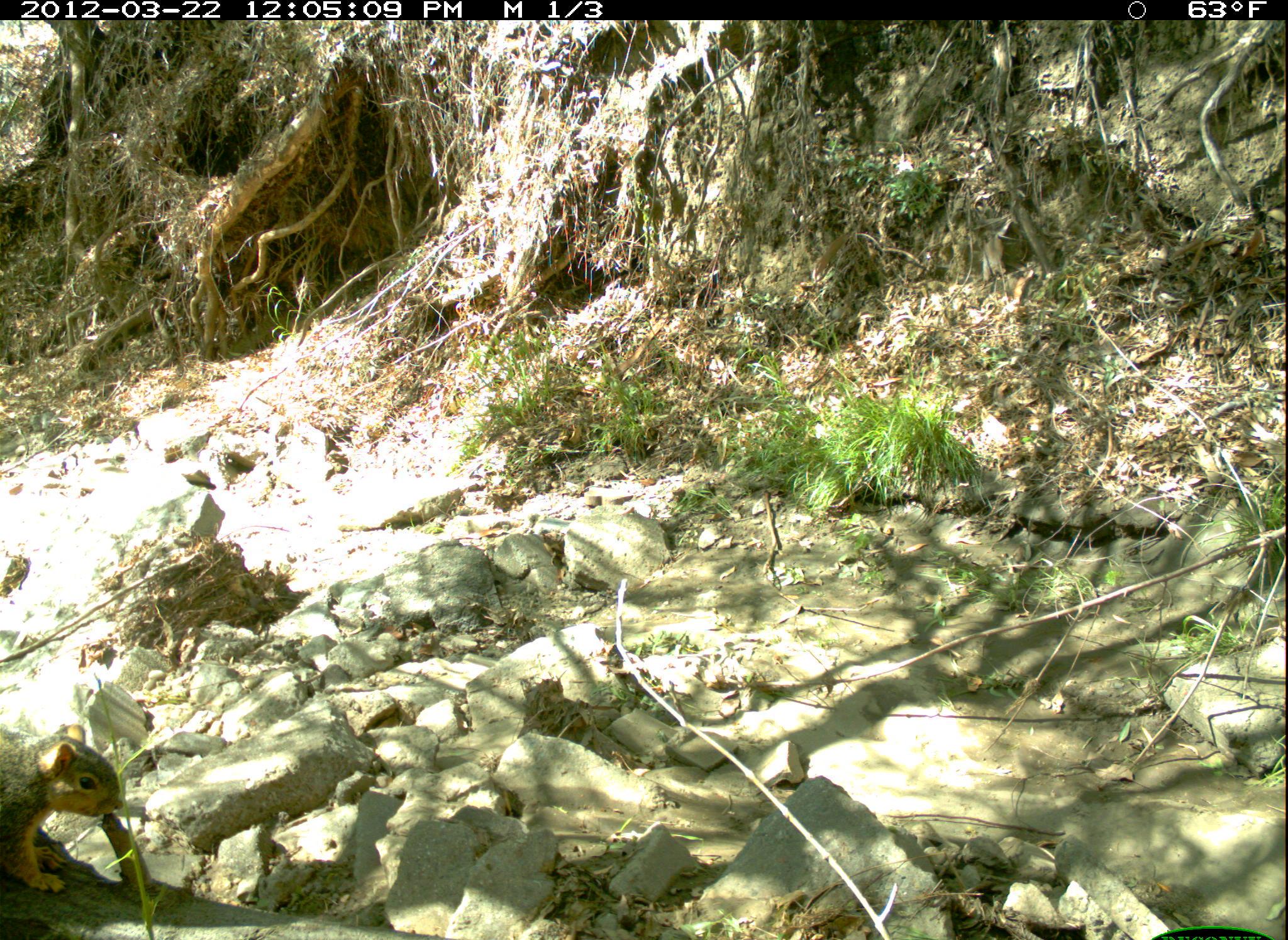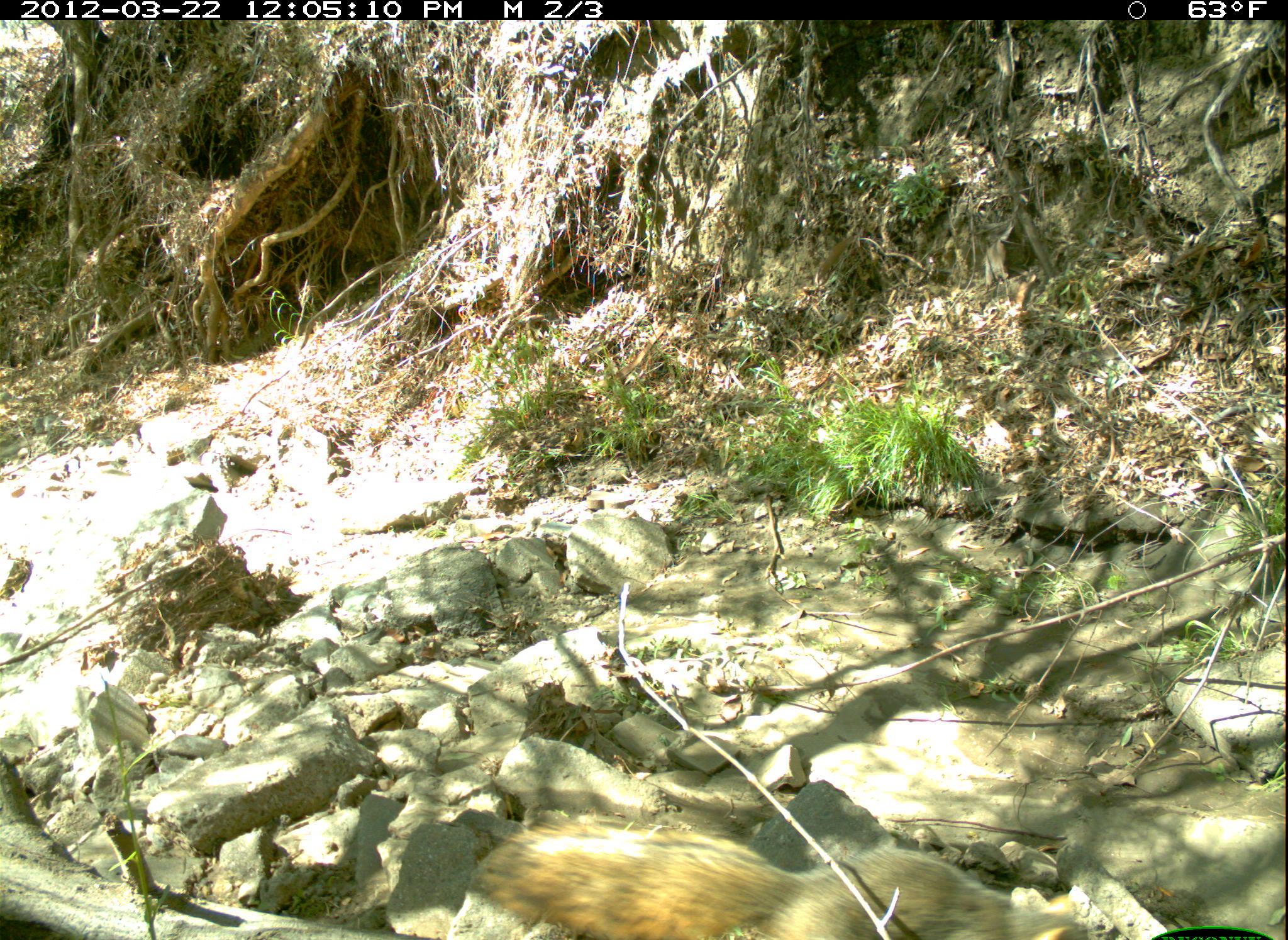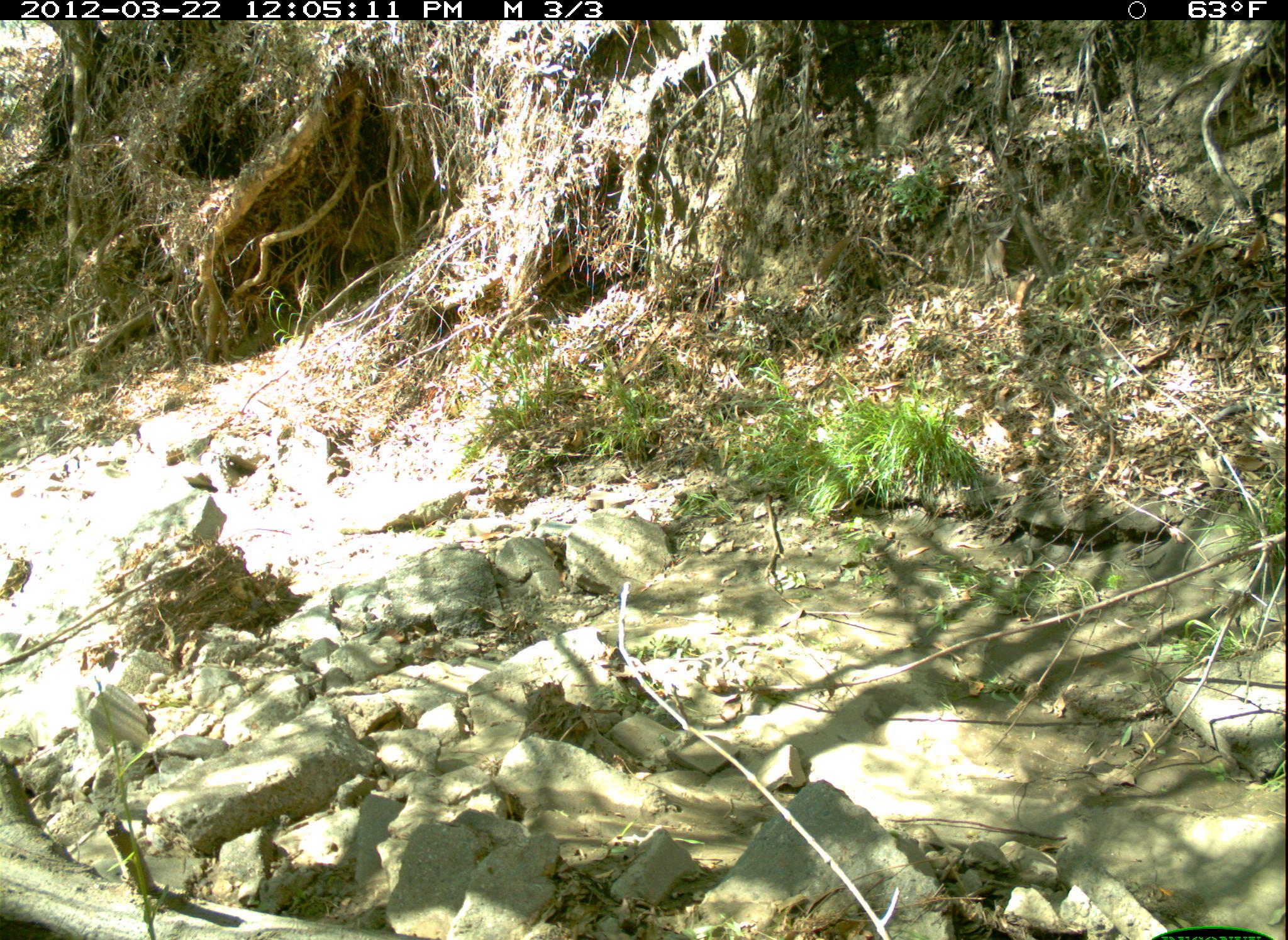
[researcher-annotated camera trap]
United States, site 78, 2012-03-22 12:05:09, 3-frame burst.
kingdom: Animalia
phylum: Chordata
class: Mammalia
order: Rodentia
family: Sciuridae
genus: Sciurus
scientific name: Sciurus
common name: squirrel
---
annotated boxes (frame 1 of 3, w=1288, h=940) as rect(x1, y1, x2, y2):
squirrel: rect(2, 693, 138, 913)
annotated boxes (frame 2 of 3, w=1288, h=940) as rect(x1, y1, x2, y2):
squirrel: rect(478, 791, 1127, 940)